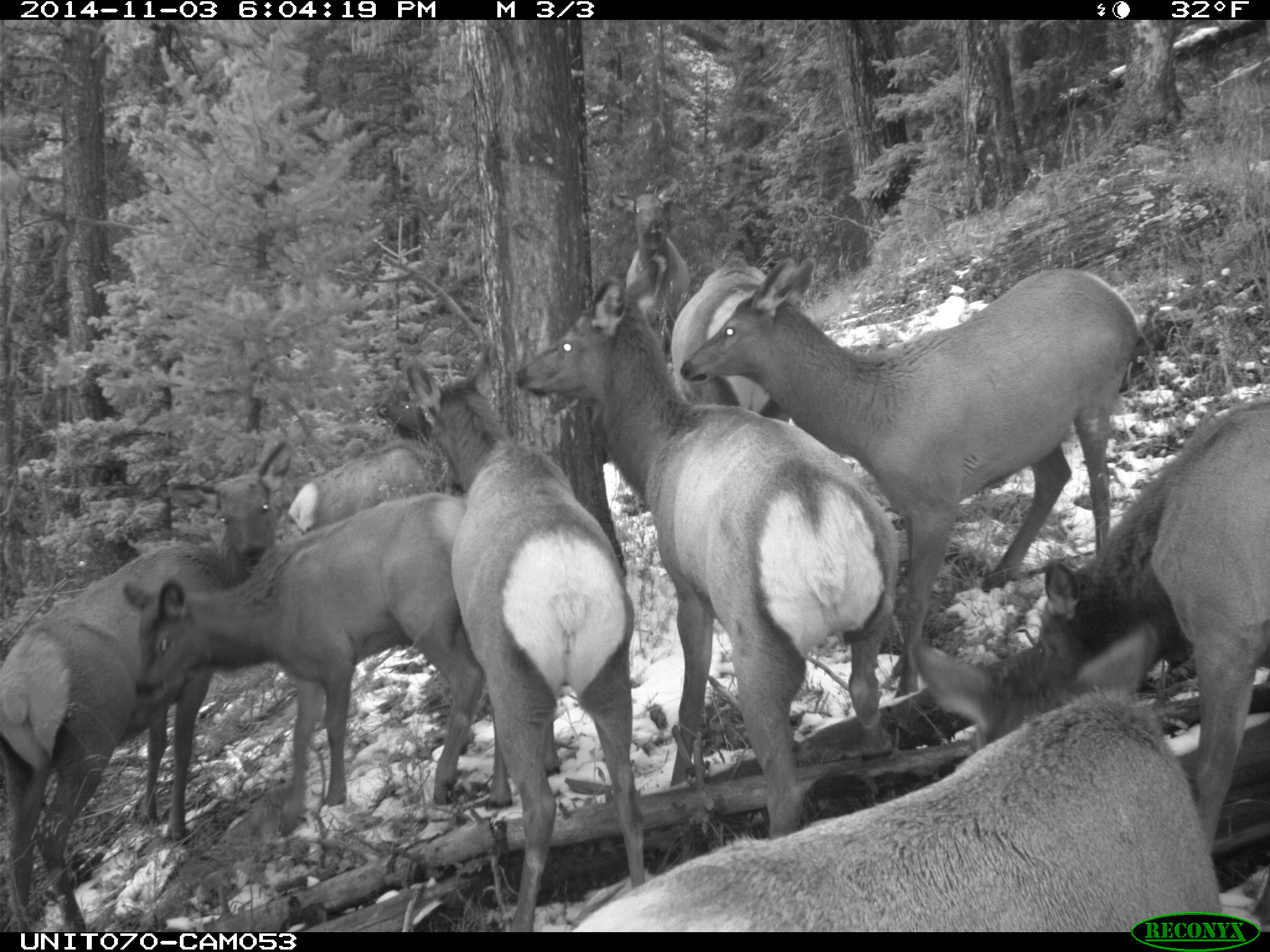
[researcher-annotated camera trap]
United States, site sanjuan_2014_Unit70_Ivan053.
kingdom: Animalia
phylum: Chordata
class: Mammalia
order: Artiodactyla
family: Cervidae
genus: Cervus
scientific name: Cervus elaphus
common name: red deer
Cervus elaphus (red deer).